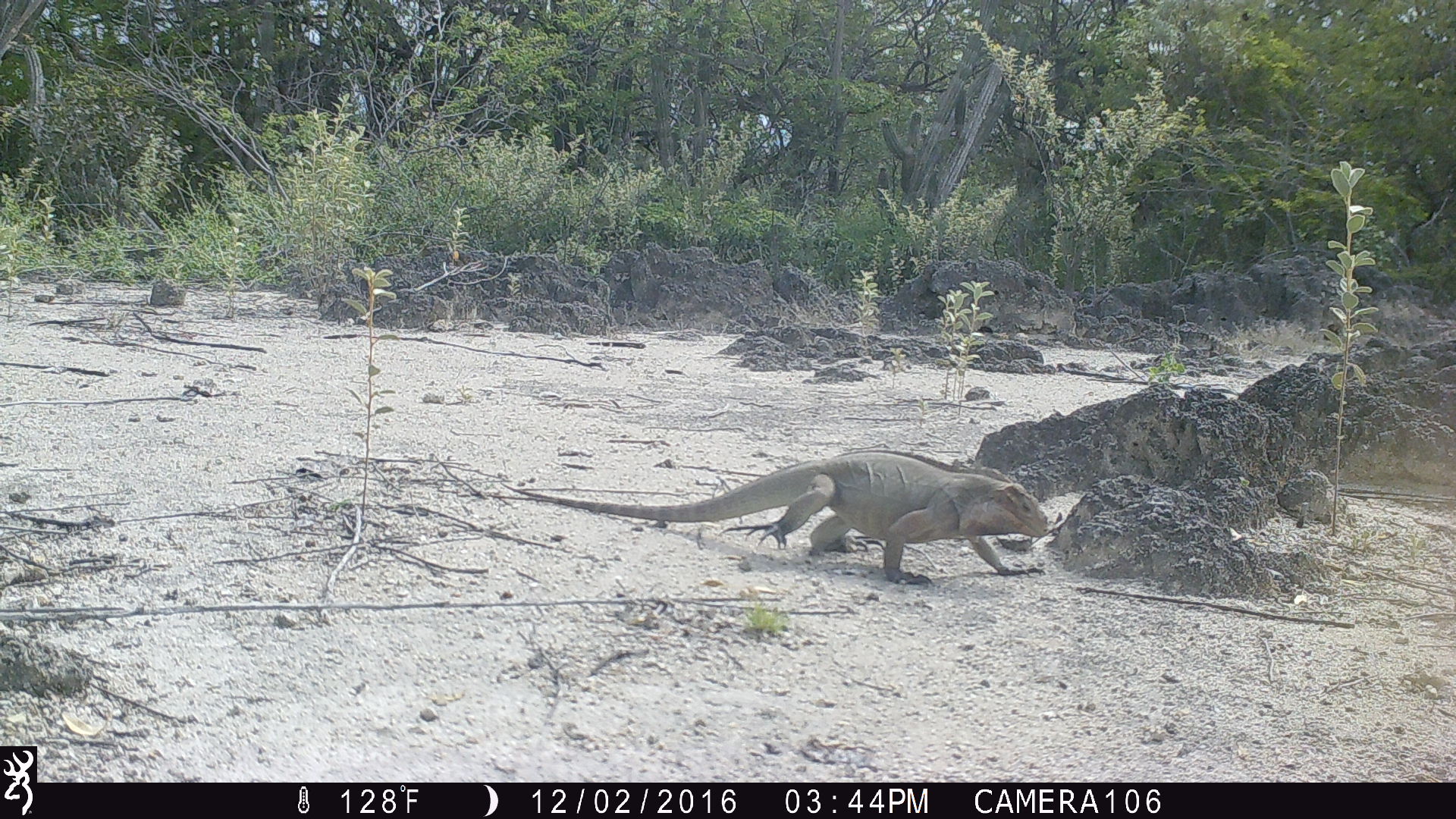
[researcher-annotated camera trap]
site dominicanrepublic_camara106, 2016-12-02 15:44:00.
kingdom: Animalia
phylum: Chordata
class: Reptilia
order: Squamata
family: Iguanidae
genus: Iguana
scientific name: Iguana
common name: typical iguanas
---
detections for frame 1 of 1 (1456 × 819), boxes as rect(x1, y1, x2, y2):
iguana: rect(505, 444, 1048, 588)